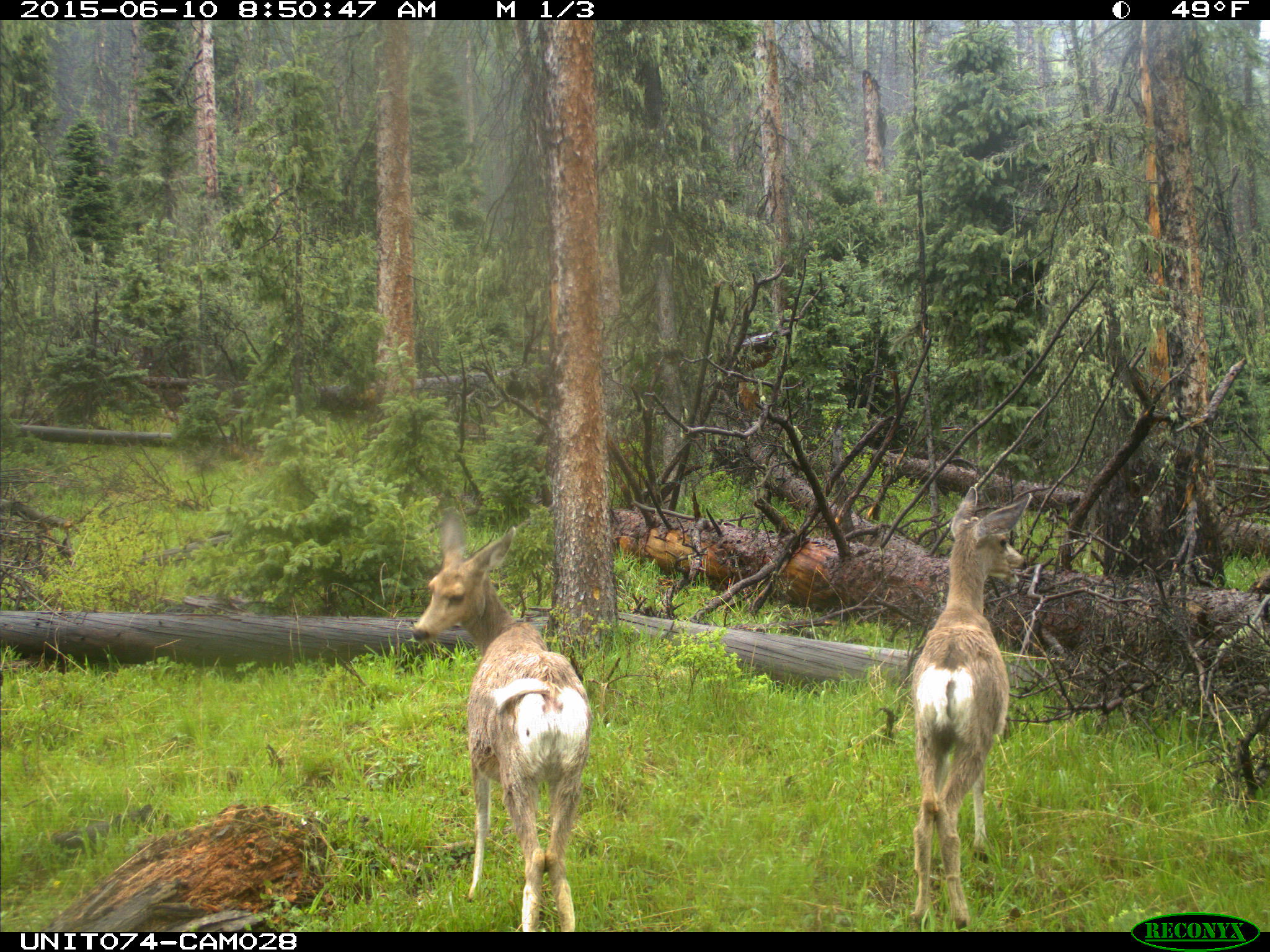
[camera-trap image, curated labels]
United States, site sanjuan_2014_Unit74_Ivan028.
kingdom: Animalia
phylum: Chordata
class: Mammalia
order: Artiodactyla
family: Cervidae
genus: Odocoileus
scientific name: Odocoileus hemionus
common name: mule deer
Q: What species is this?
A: Odocoileus hemionus (mule deer).